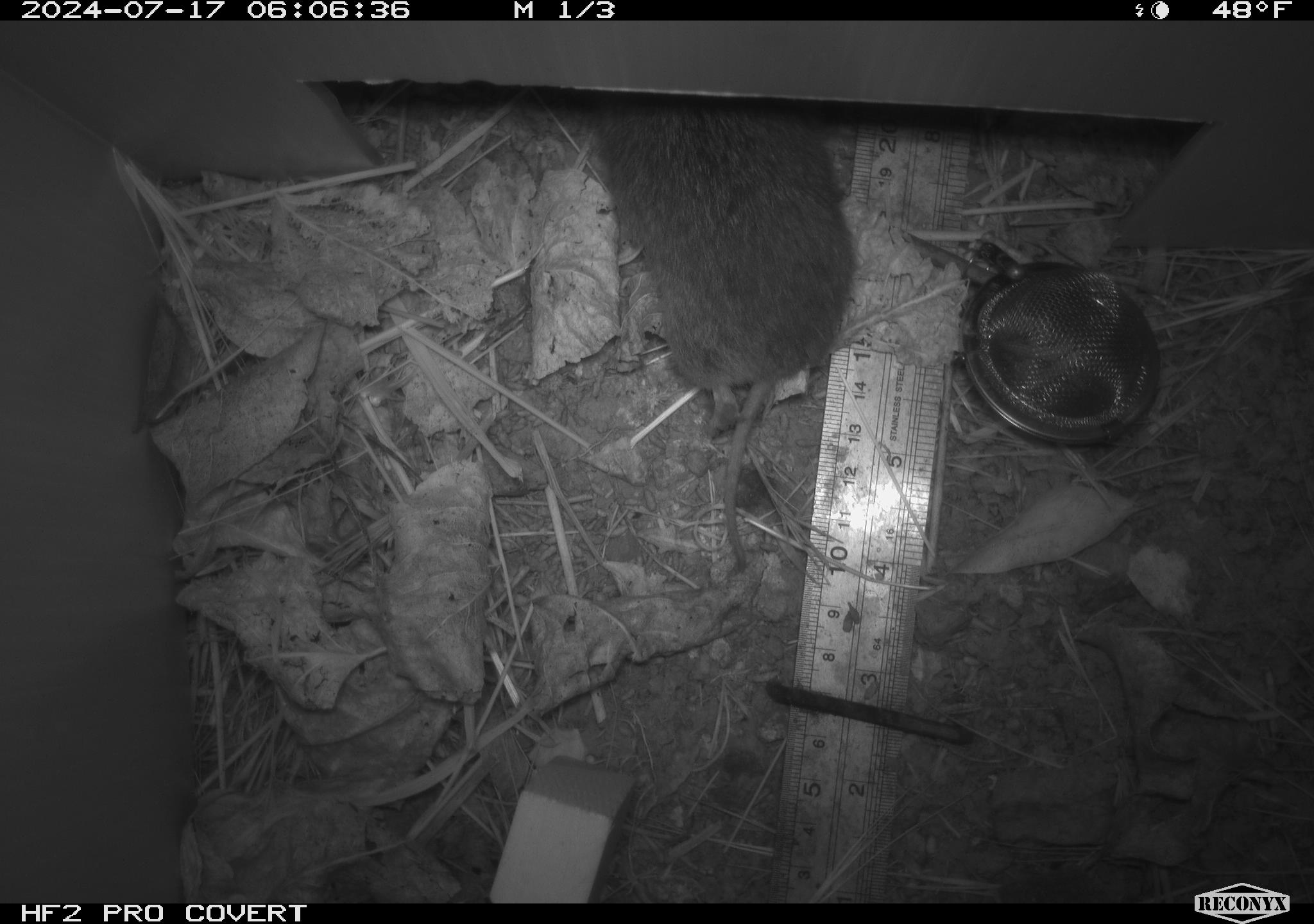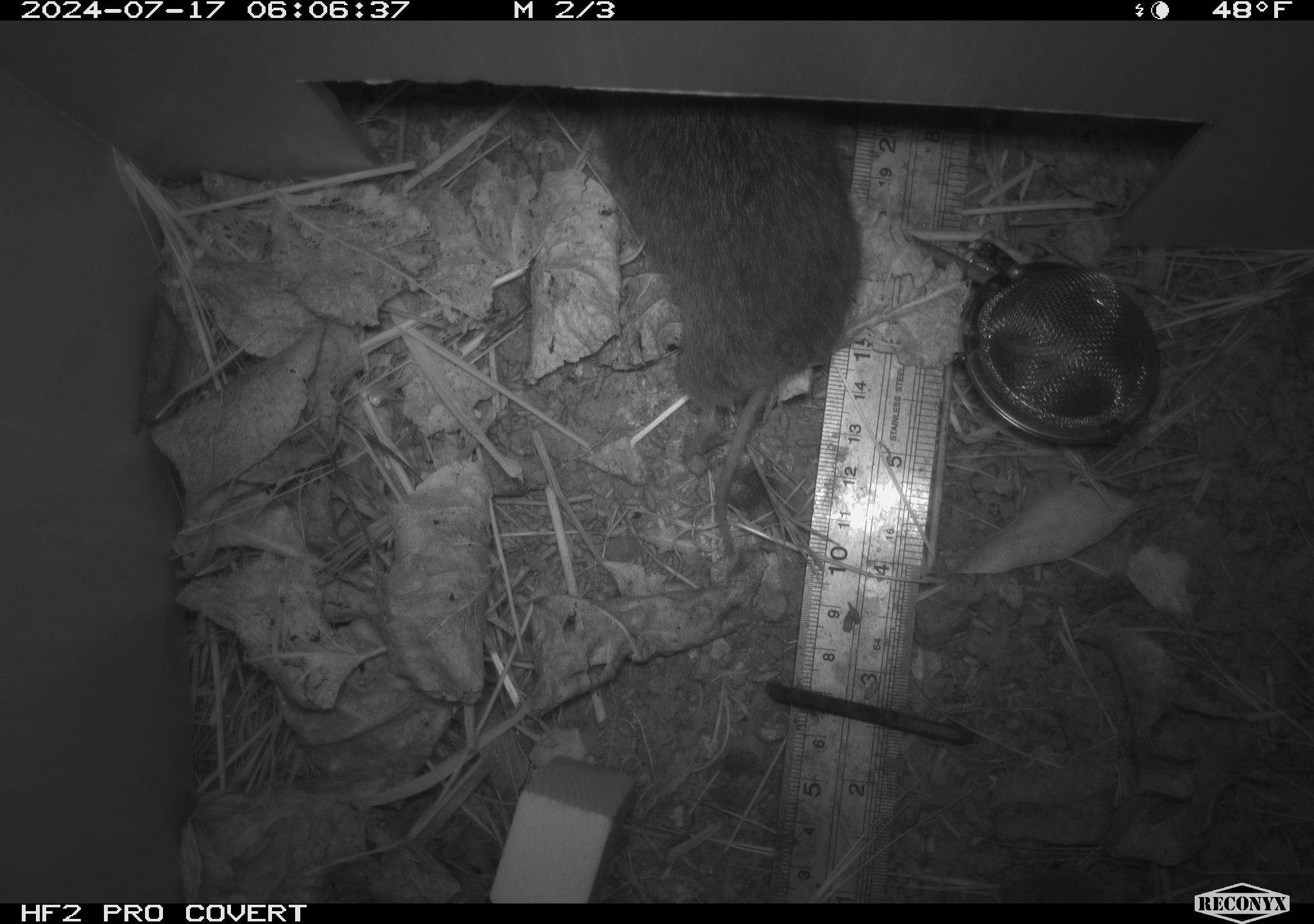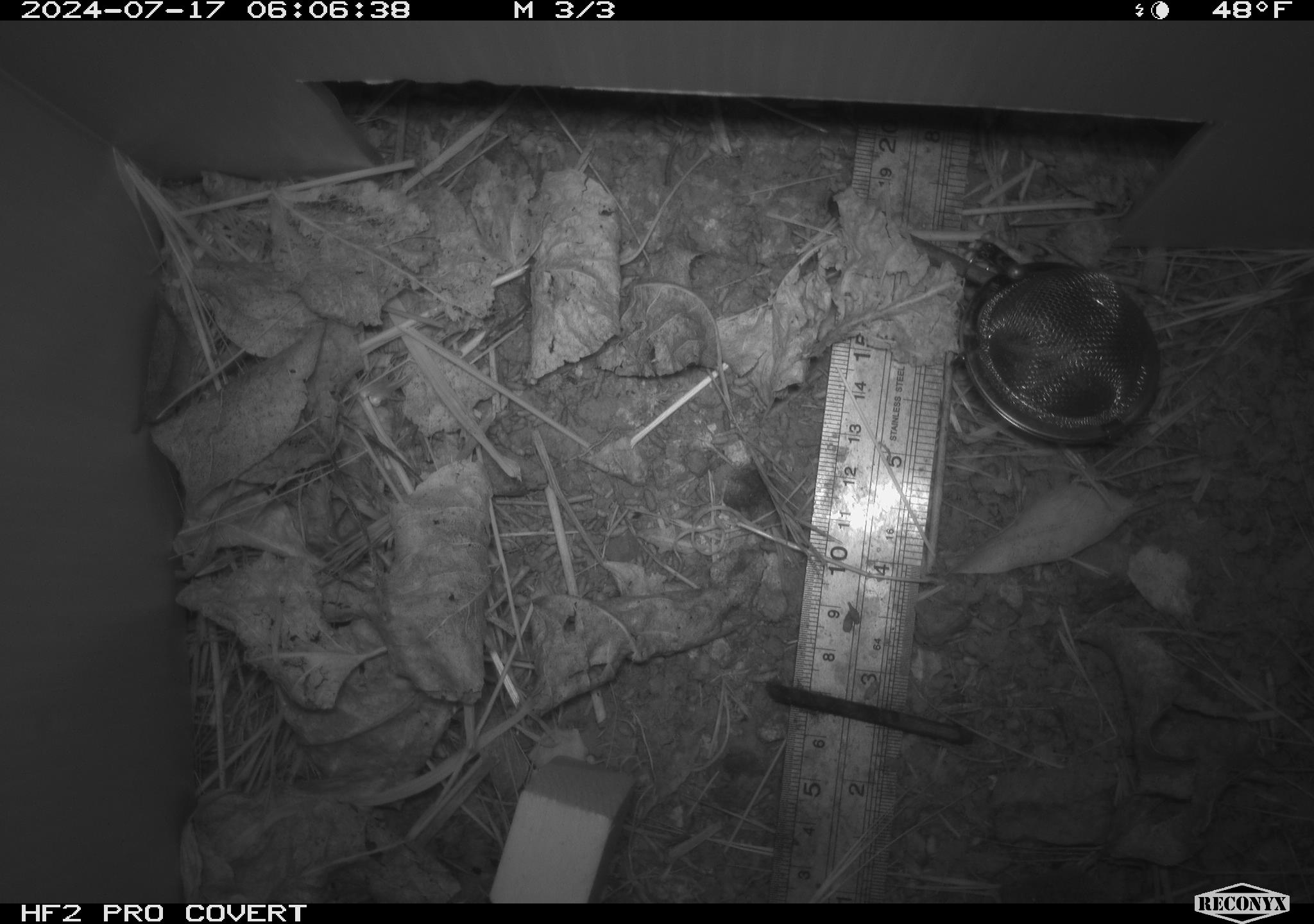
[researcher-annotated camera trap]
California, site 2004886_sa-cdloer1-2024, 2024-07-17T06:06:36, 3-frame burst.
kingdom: Animalia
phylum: Chordata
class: Mammalia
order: Rodentia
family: Cricetidae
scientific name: Arvicolinae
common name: voles, lemmings, and muskrats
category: arvicolinae subfamily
Arvicolinae subfamily (voles, lemmings, and muskrats) (Arvicolinae).